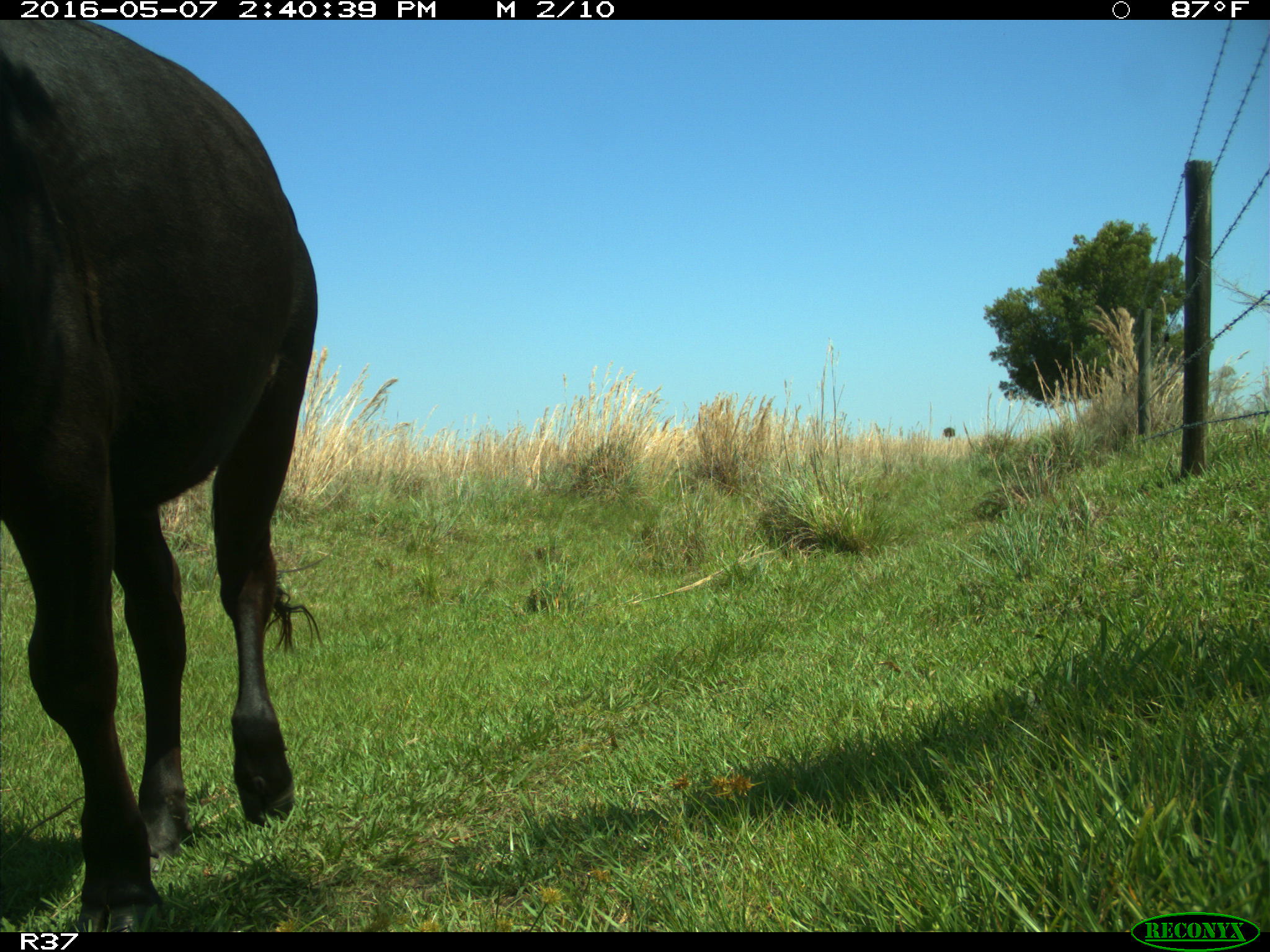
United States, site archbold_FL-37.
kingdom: Animalia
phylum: Chordata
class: Mammalia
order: Artiodactyla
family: Bovidae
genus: Bos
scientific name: Bos taurus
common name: domestic cow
Bos taurus (domestic cow).